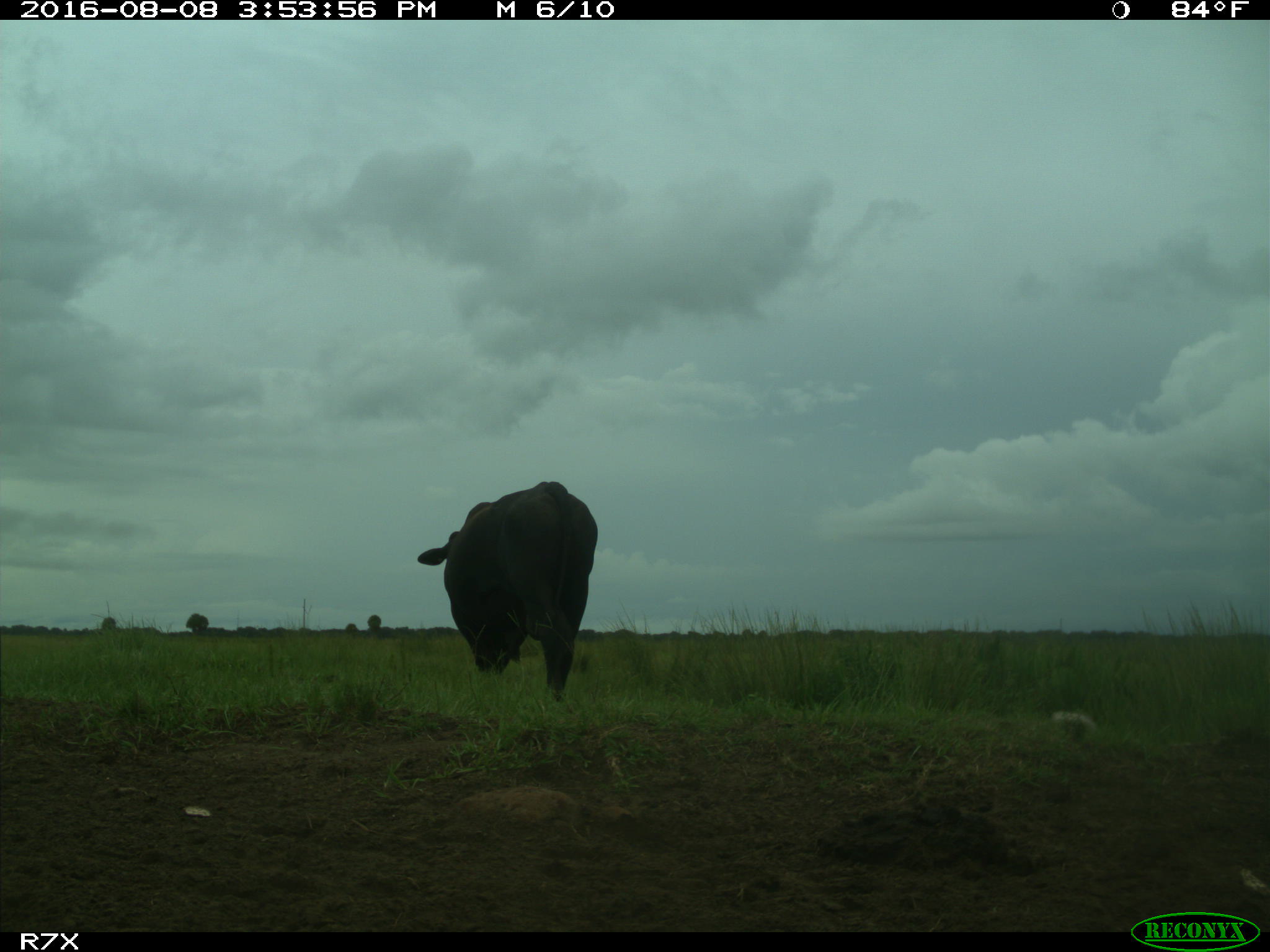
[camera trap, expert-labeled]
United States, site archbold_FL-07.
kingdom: Animalia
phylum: Chordata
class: Mammalia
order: Artiodactyla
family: Bovidae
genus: Bos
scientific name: Bos taurus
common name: domestic cow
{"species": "Bos taurus (domestic cow)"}